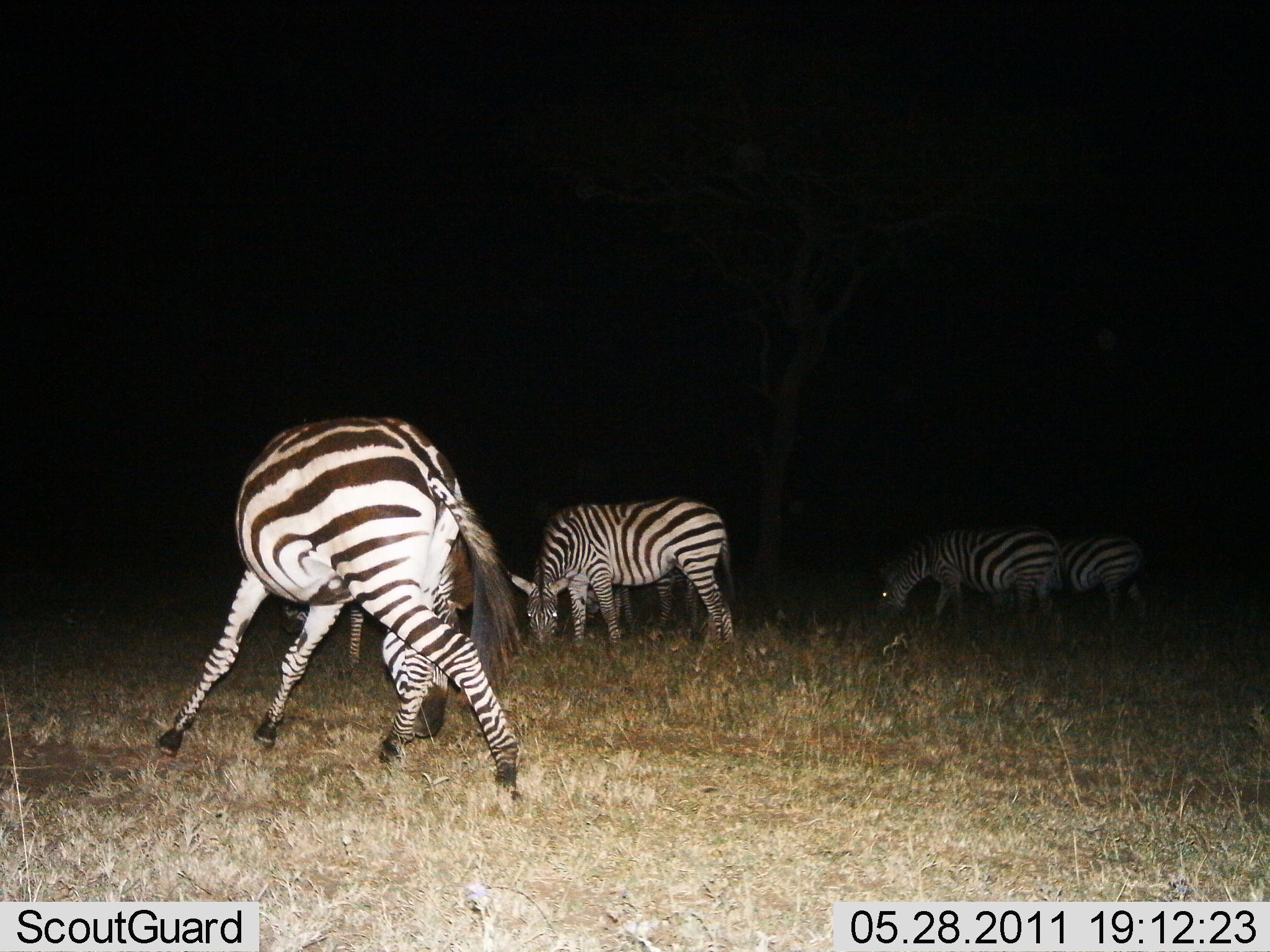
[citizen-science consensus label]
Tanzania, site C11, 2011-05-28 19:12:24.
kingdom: Animalia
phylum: Chordata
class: Mammalia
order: Perissodactyla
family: Equidae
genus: Equus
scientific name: Equus quagga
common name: plains zebra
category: zebra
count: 5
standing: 55%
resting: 0%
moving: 0%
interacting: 0%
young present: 0%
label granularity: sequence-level